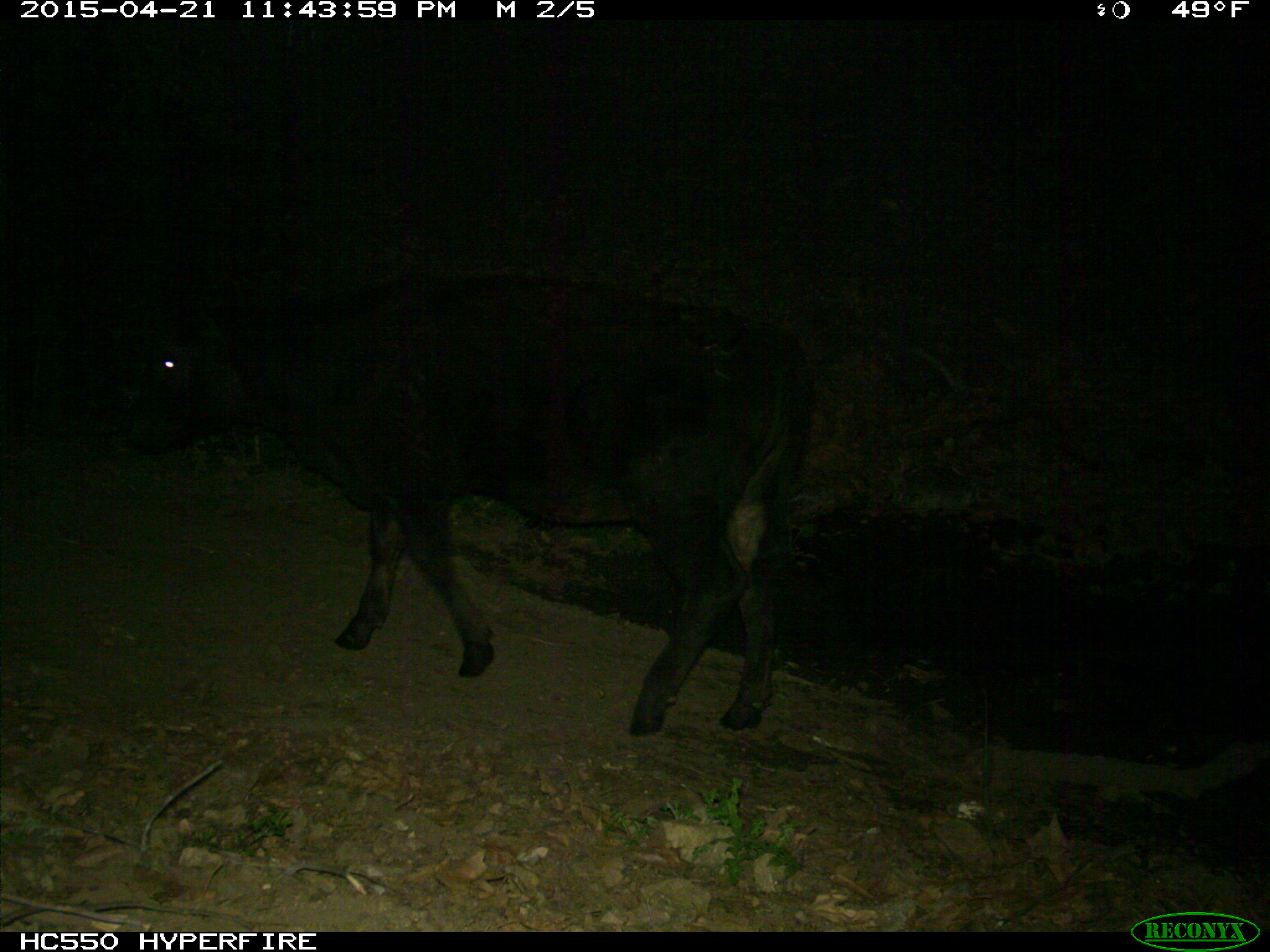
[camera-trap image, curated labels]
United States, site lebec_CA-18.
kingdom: Animalia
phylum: Chordata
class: Mammalia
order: Artiodactyla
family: Bovidae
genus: Bos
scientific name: Bos taurus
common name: domestic cow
Bos taurus (domestic cow).